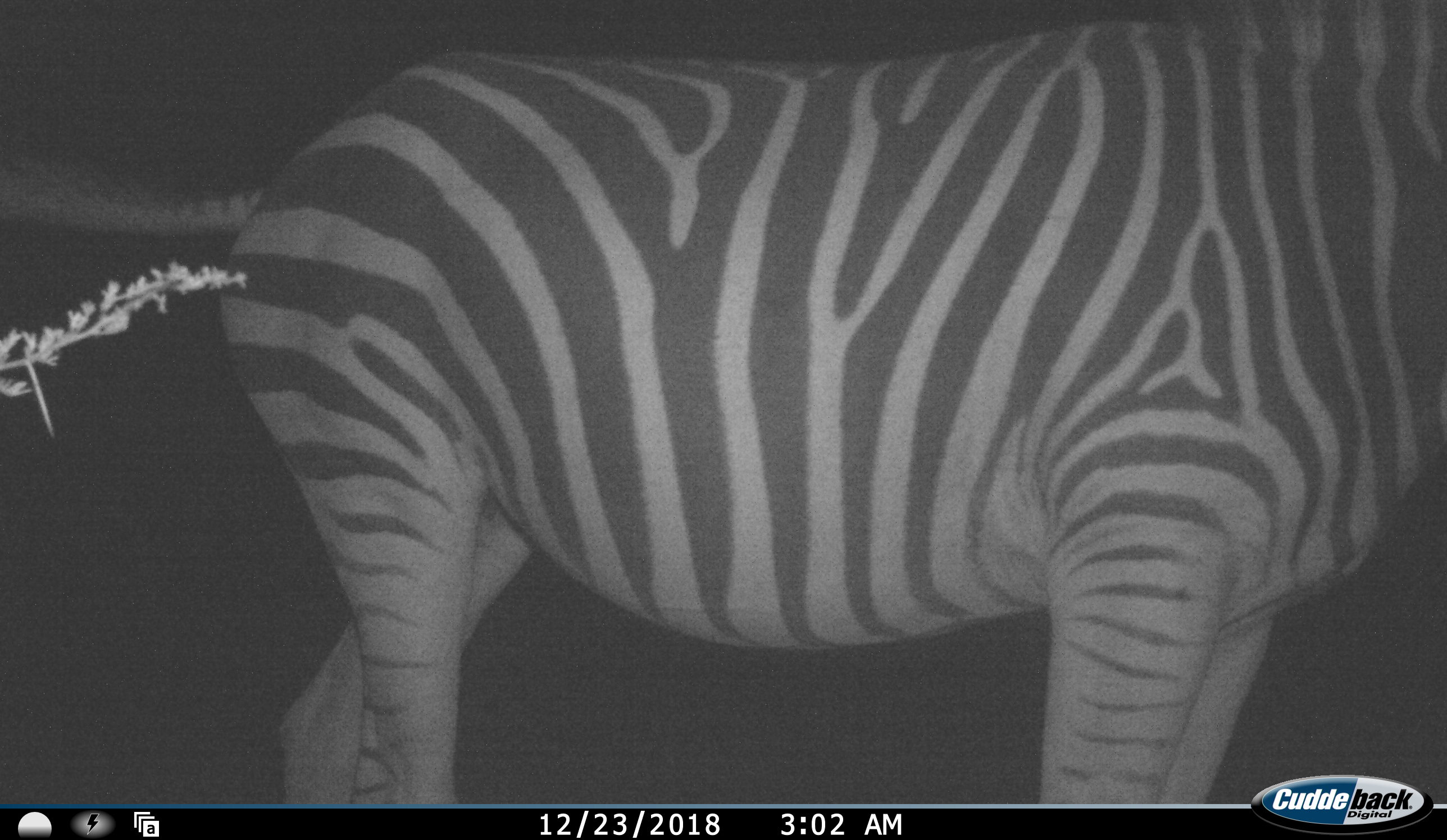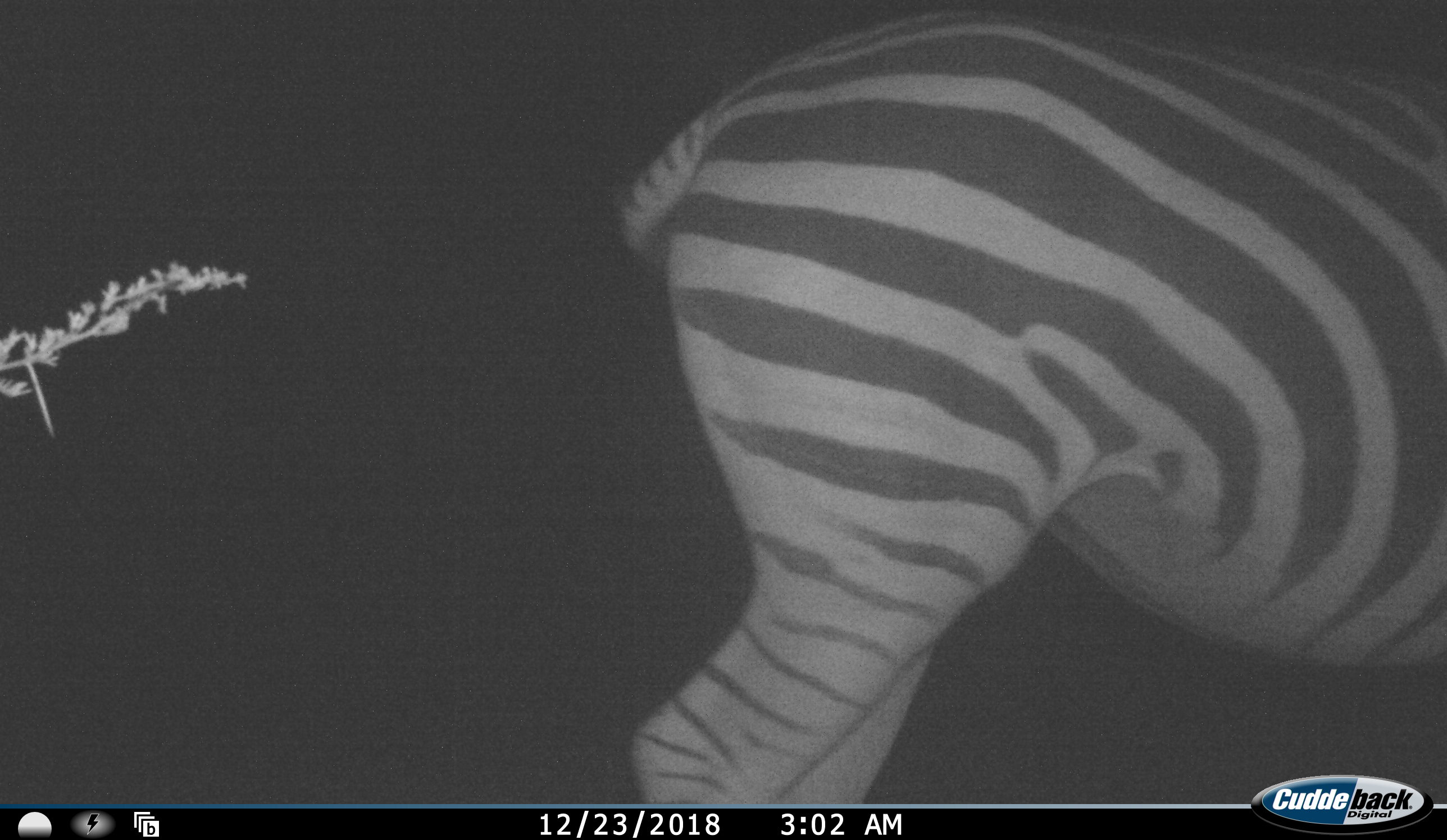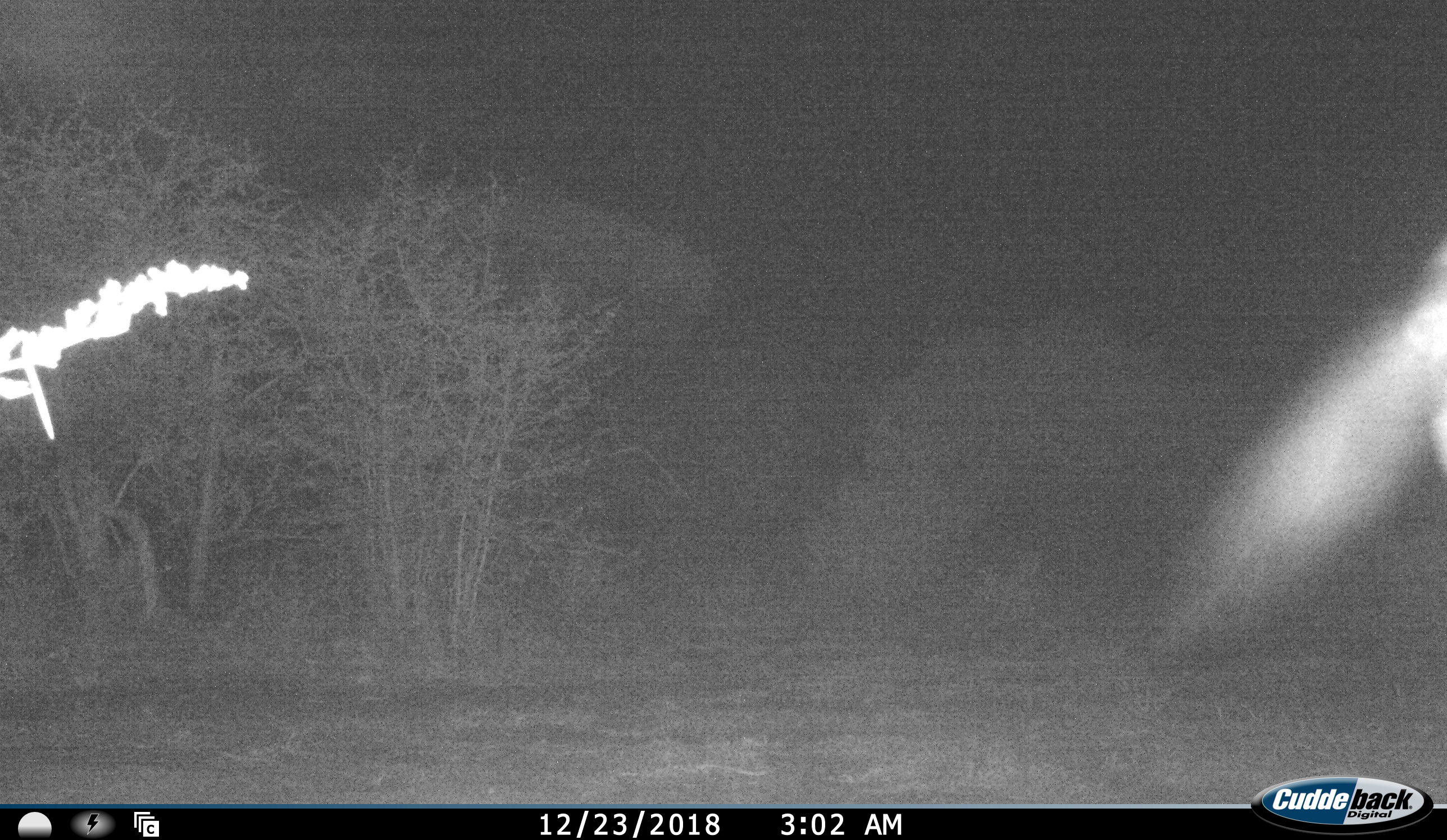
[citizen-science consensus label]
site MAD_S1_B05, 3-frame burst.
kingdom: Animalia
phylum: Chordata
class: Mammalia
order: Perissodactyla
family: Equidae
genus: Equus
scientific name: Equus quagga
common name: plains zebra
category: zebraplains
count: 1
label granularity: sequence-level